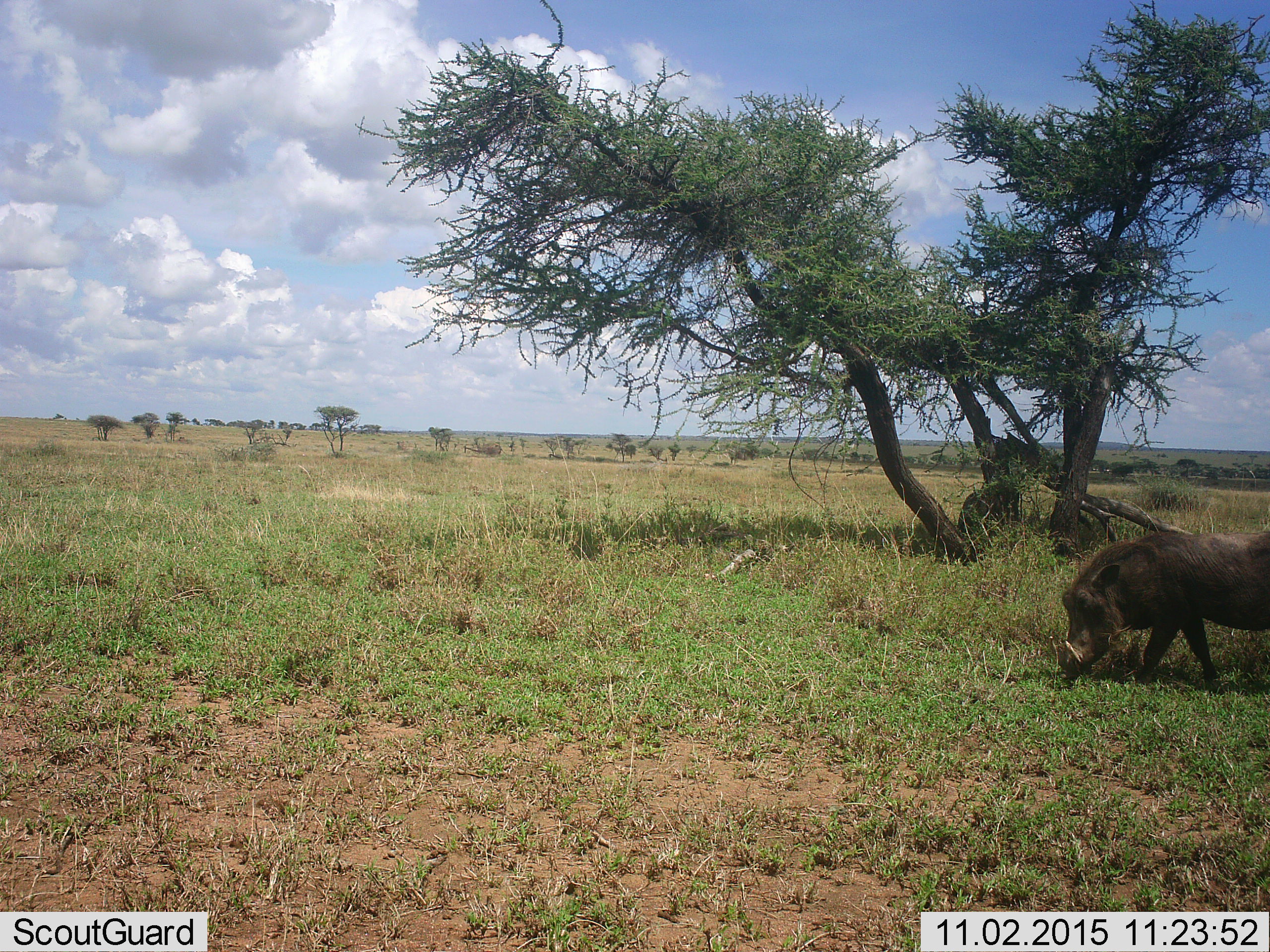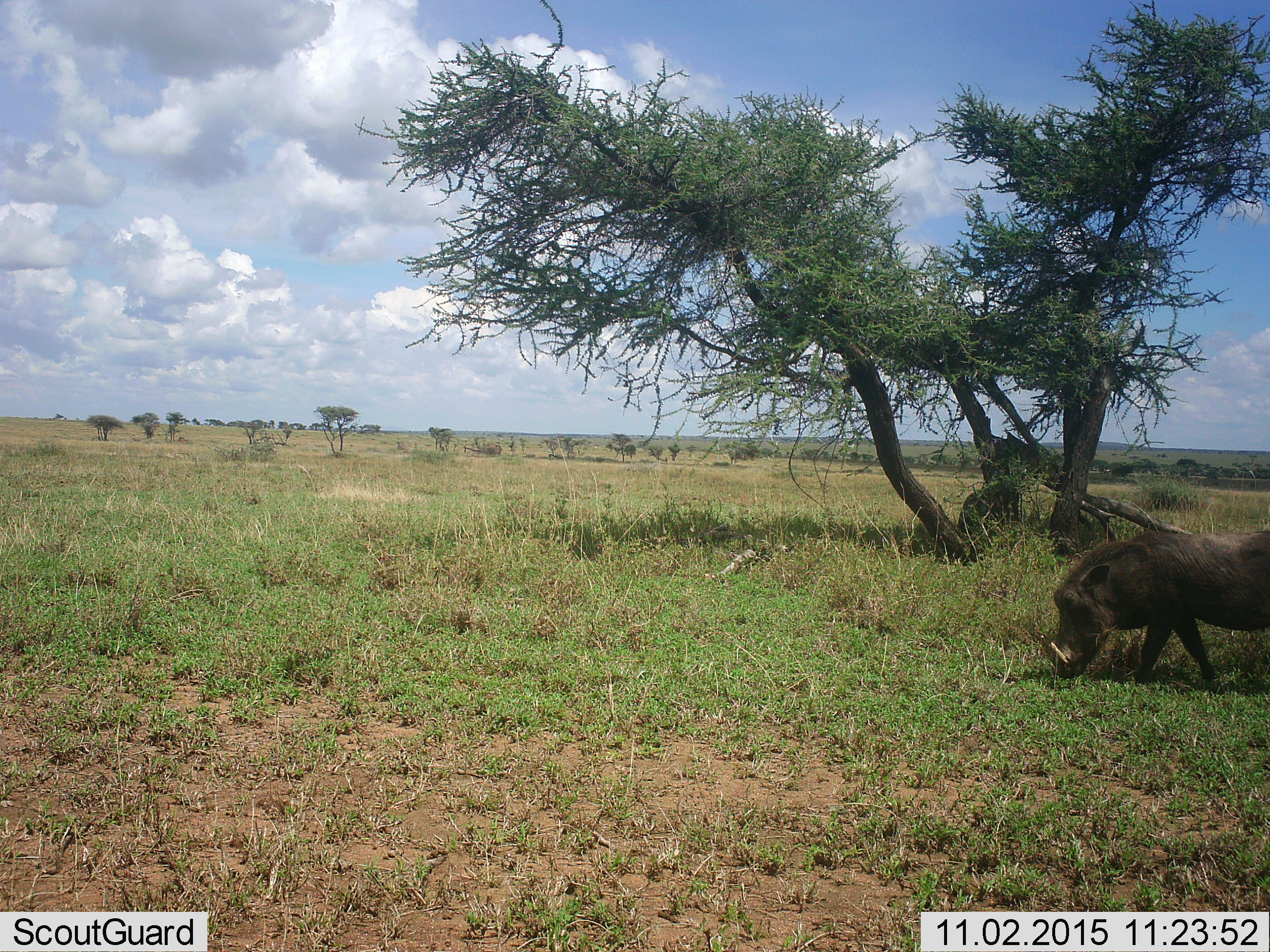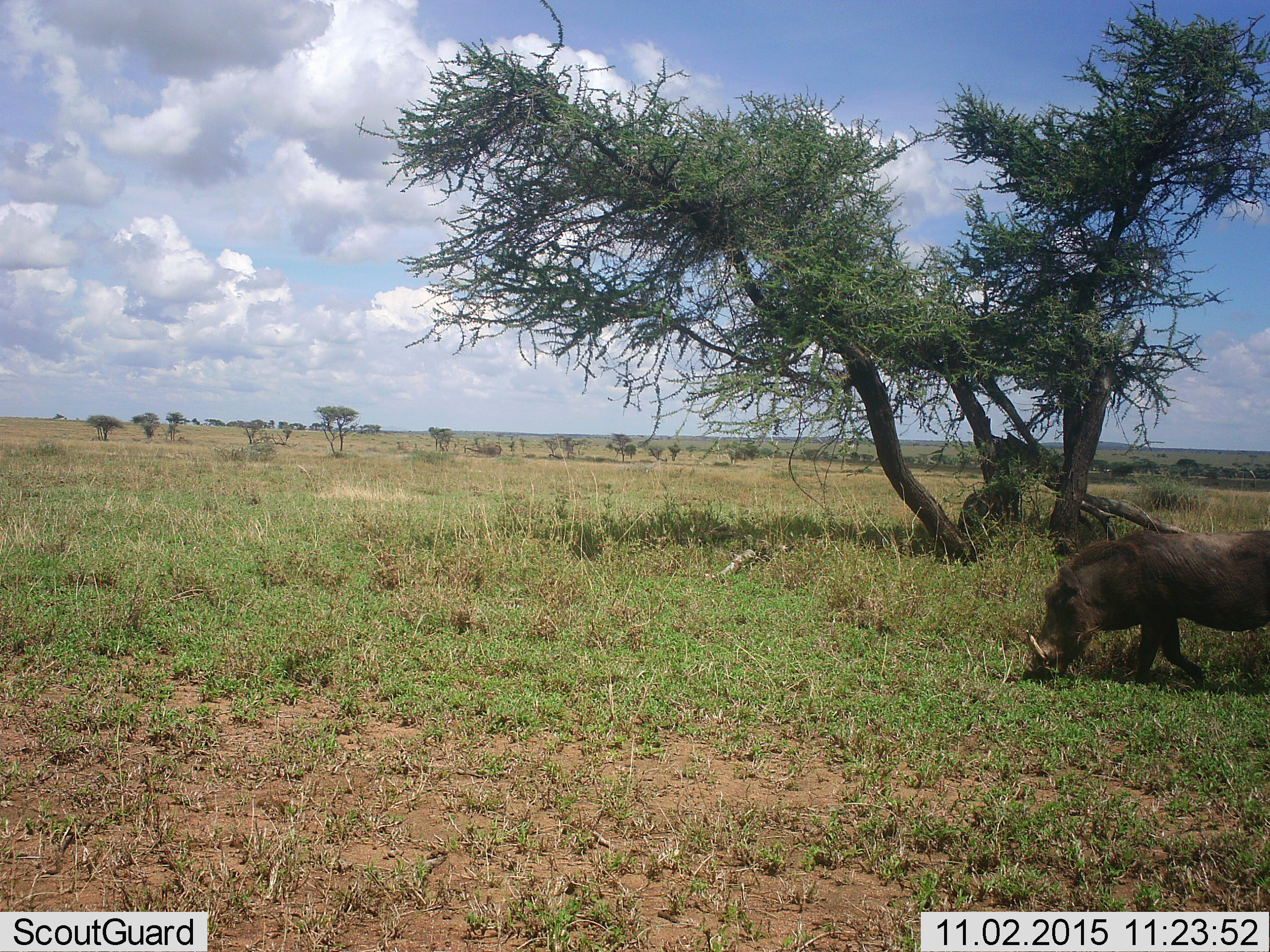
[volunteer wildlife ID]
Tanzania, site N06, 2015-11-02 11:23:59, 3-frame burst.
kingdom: Animalia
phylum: Chordata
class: Mammalia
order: Artiodactyla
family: Suidae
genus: Phacochoerus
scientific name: Phacochoerus africanus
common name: warthog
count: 1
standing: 11%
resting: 0%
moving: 67%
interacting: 0%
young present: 0%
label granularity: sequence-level